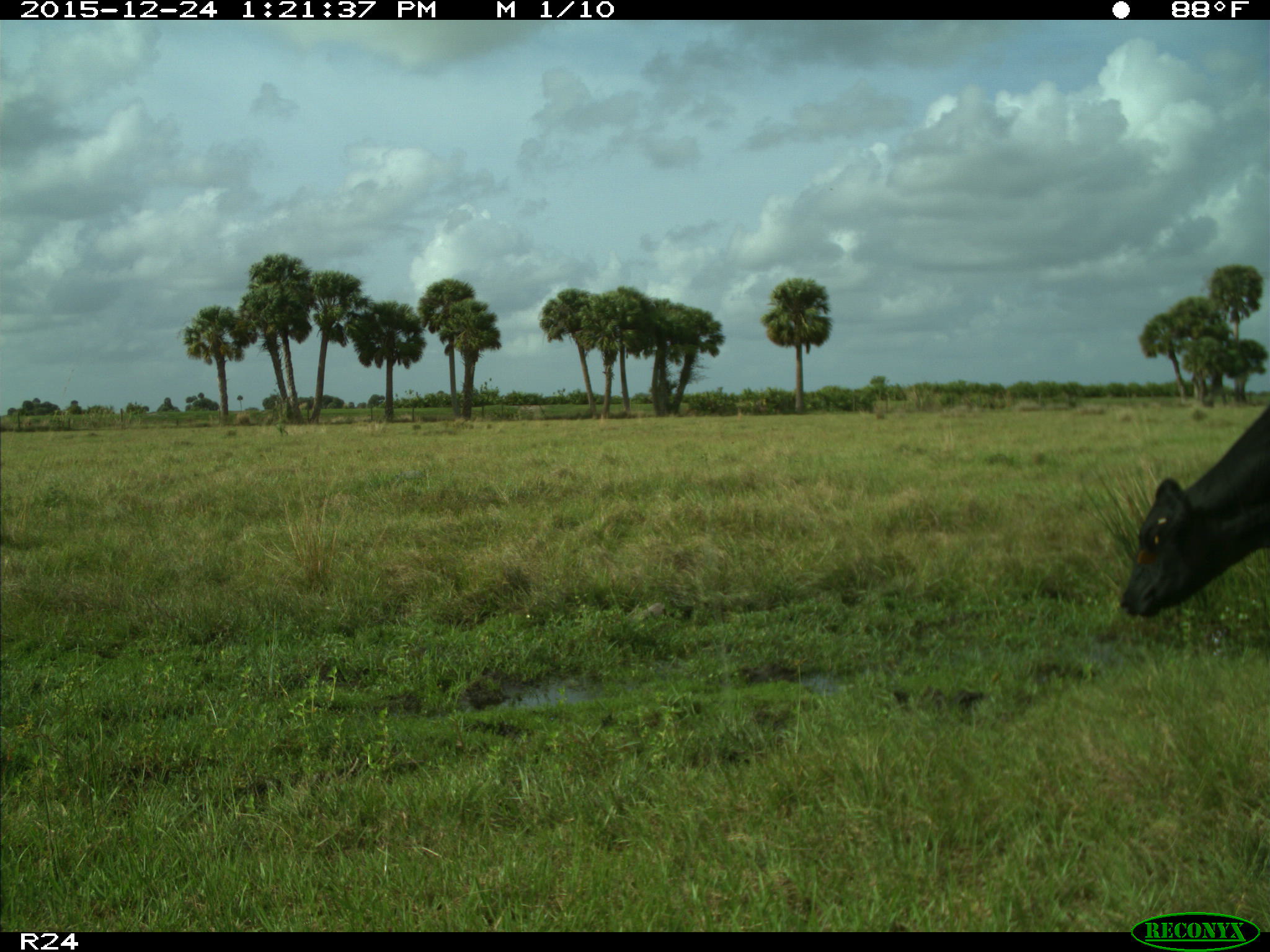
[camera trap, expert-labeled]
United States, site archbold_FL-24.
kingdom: Animalia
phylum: Chordata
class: Mammalia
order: Artiodactyla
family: Bovidae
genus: Bos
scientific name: Bos taurus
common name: domestic cow